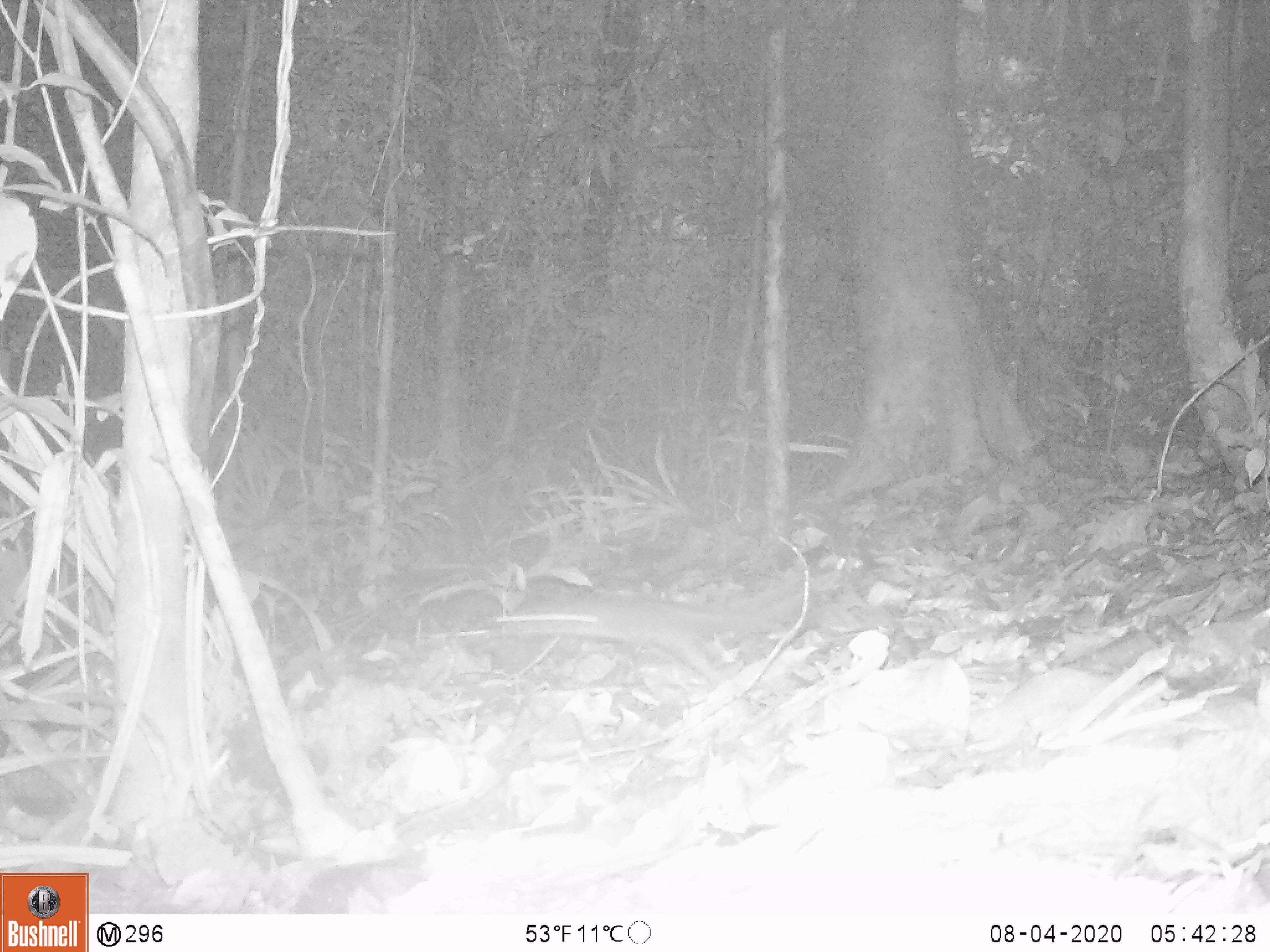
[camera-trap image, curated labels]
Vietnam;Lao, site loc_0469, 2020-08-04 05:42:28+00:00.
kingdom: Animalia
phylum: Chordata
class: Mammalia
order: Rodentia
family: Sciuridae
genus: Sciurus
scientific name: Sciurus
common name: squirrel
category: unidentified squirrel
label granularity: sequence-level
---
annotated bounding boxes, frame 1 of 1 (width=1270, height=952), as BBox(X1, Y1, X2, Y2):
unidentified squirrel: BBox(495, 594, 772, 686)